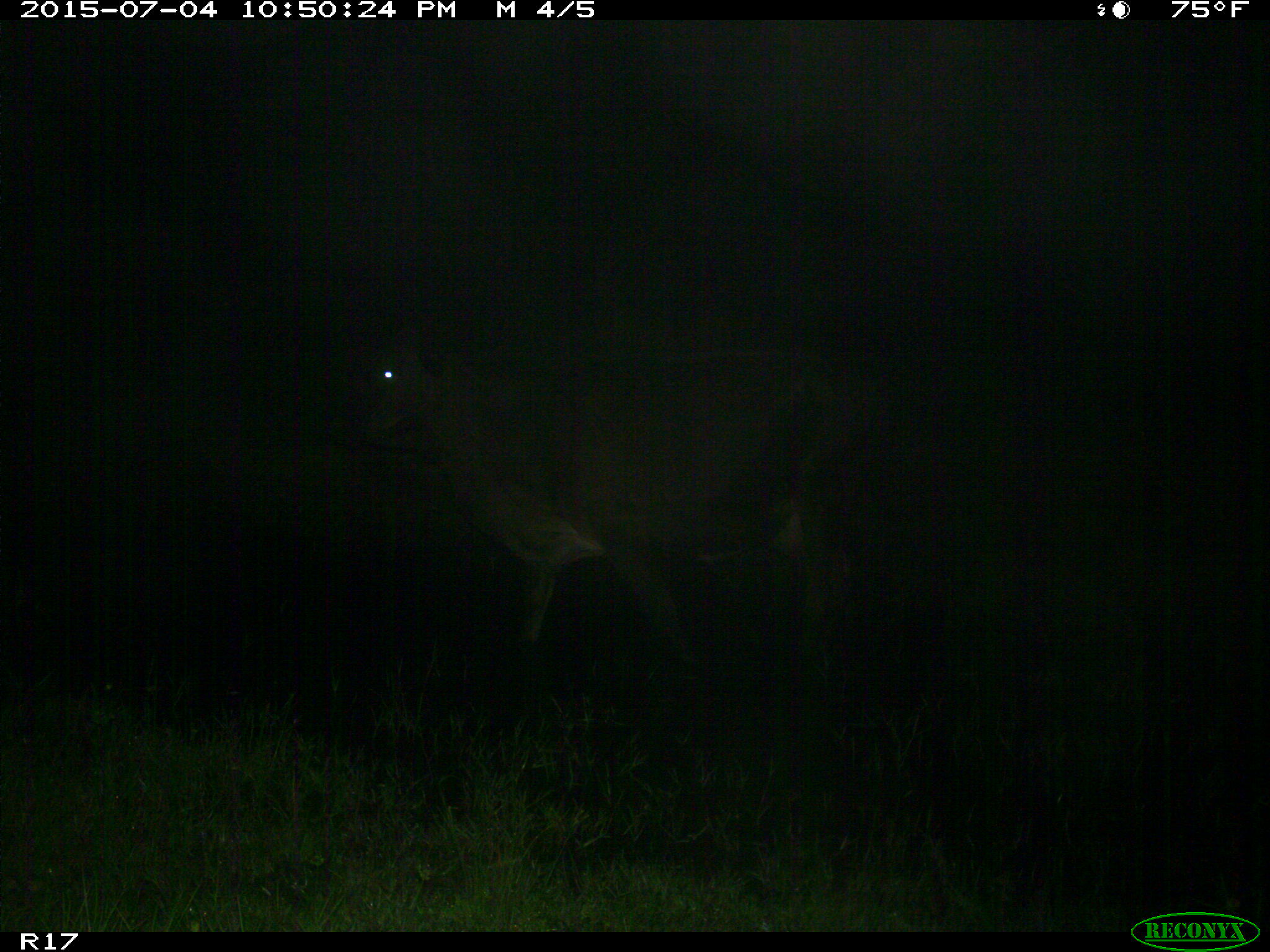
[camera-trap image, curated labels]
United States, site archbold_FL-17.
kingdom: Animalia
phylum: Chordata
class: Mammalia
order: Artiodactyla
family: Bovidae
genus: Bos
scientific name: Bos taurus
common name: domestic cow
Bos taurus (domestic cow).